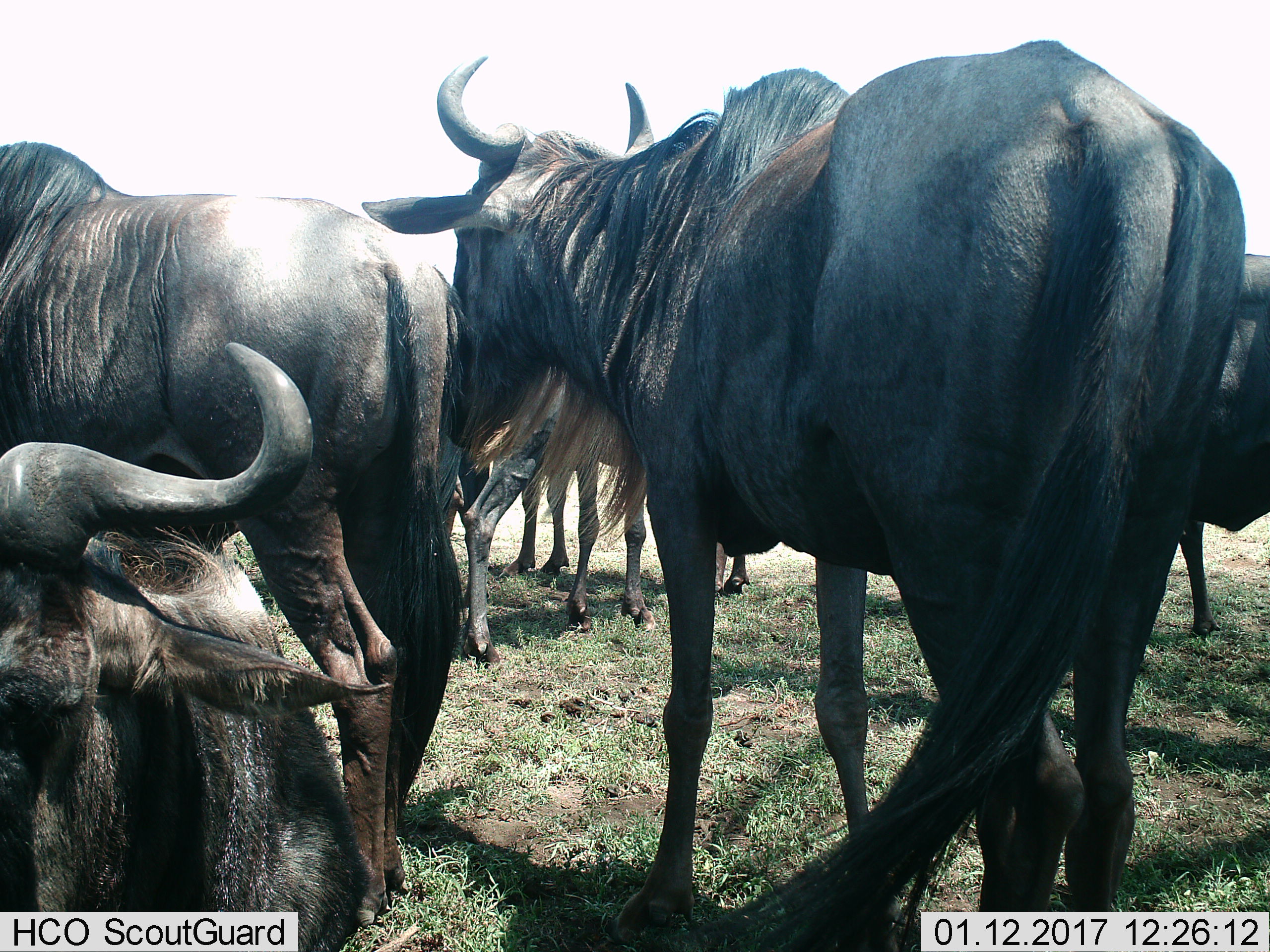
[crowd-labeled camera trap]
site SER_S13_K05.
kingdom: Animalia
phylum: Chordata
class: Mammalia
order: Artiodactyla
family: Bovidae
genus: Connochaetes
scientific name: Connochaetes taurinus taurinus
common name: blue wildebeest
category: wildebeestblue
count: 7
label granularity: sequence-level